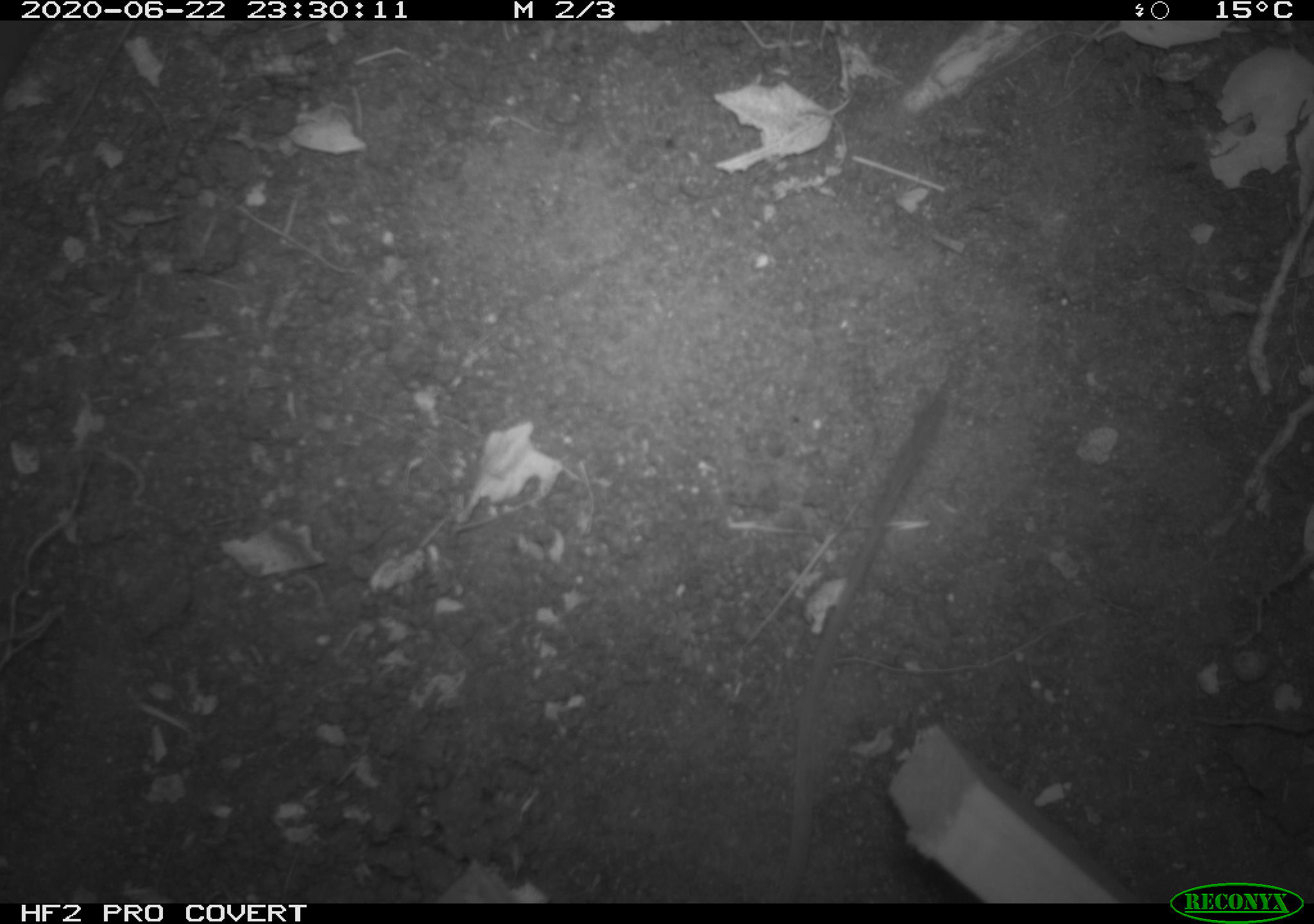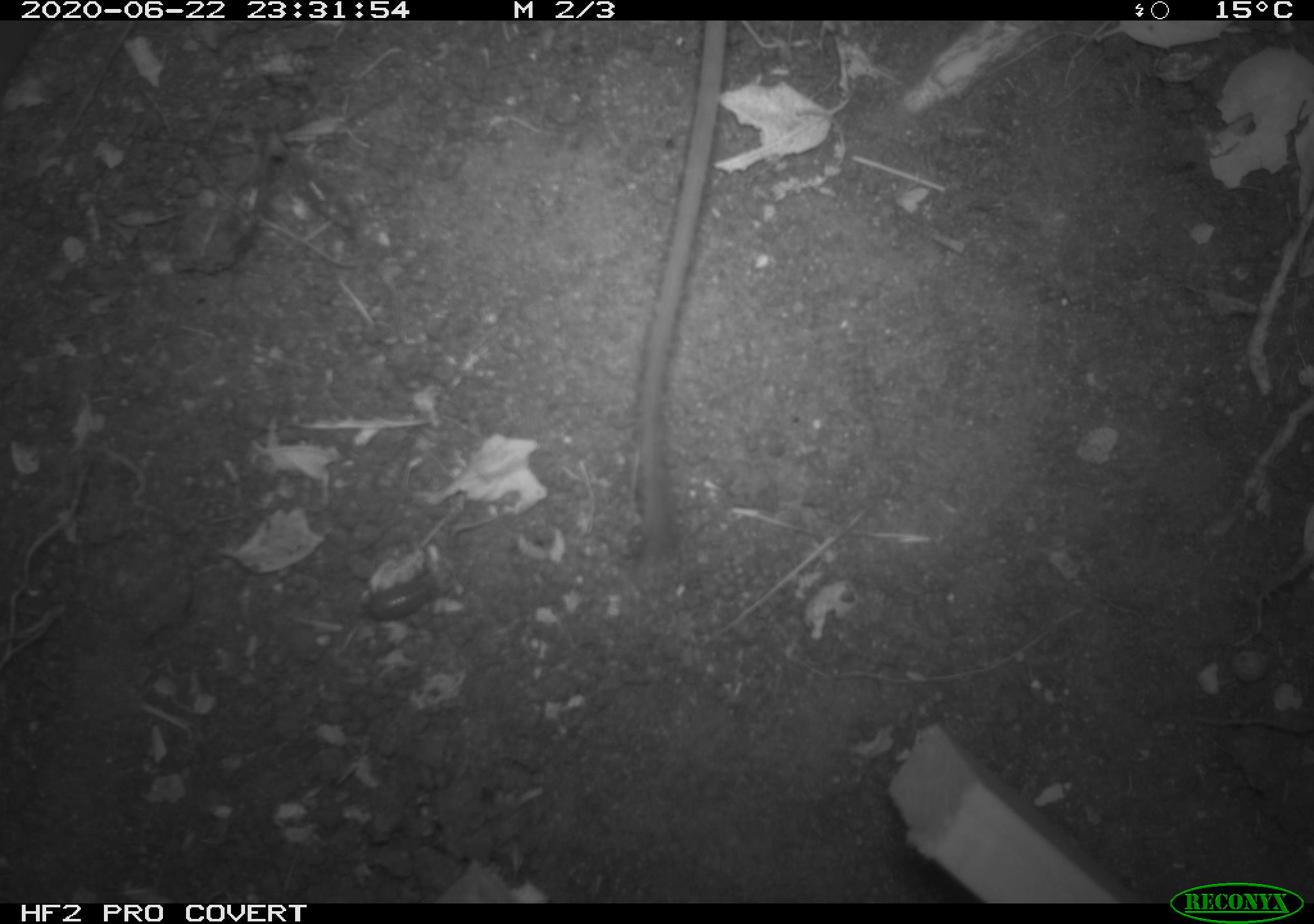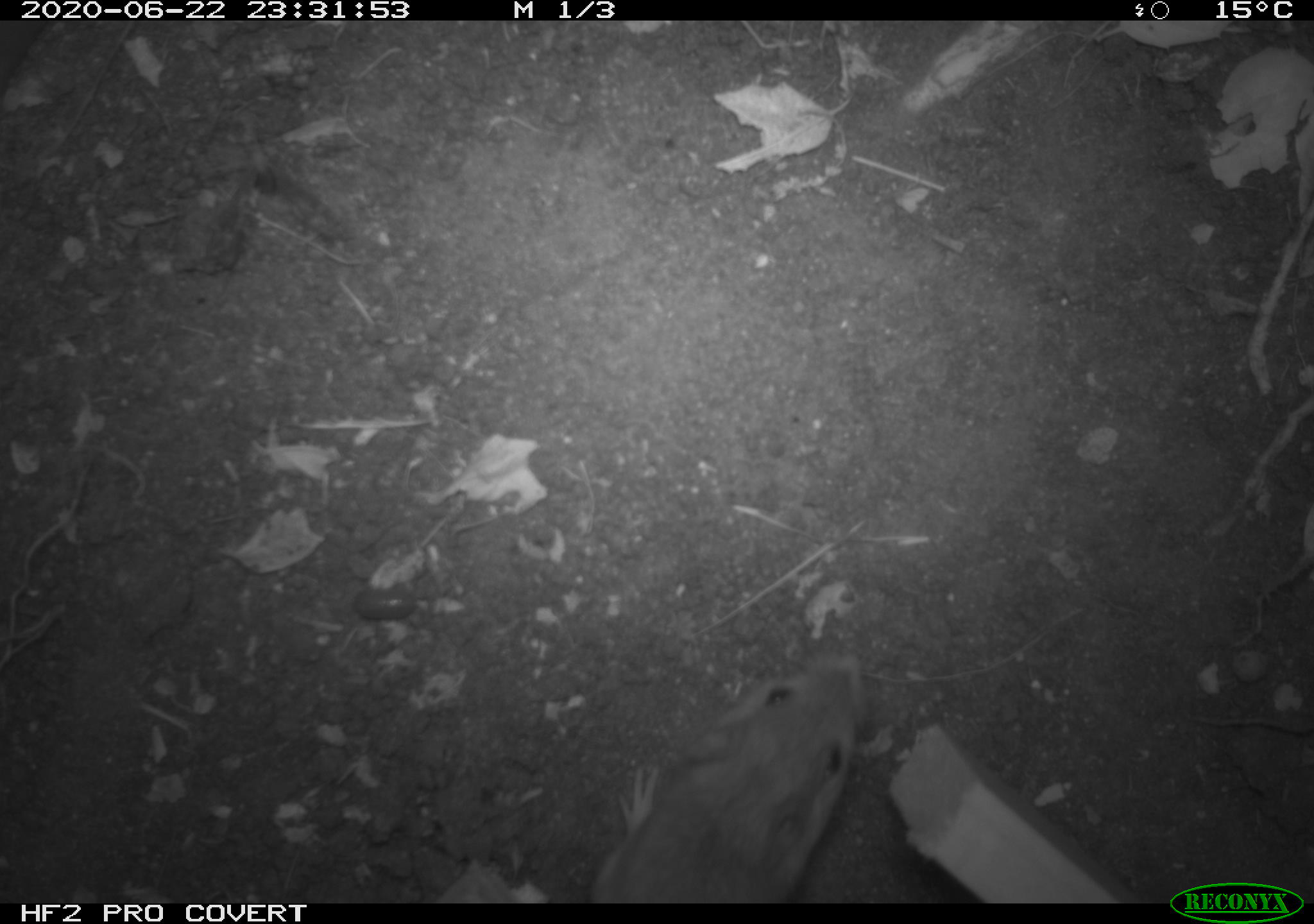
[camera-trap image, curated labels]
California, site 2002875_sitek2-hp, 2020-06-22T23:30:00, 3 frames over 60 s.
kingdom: Animalia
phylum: Chordata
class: Mammalia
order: Rodentia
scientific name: Rodentia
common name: mouse species